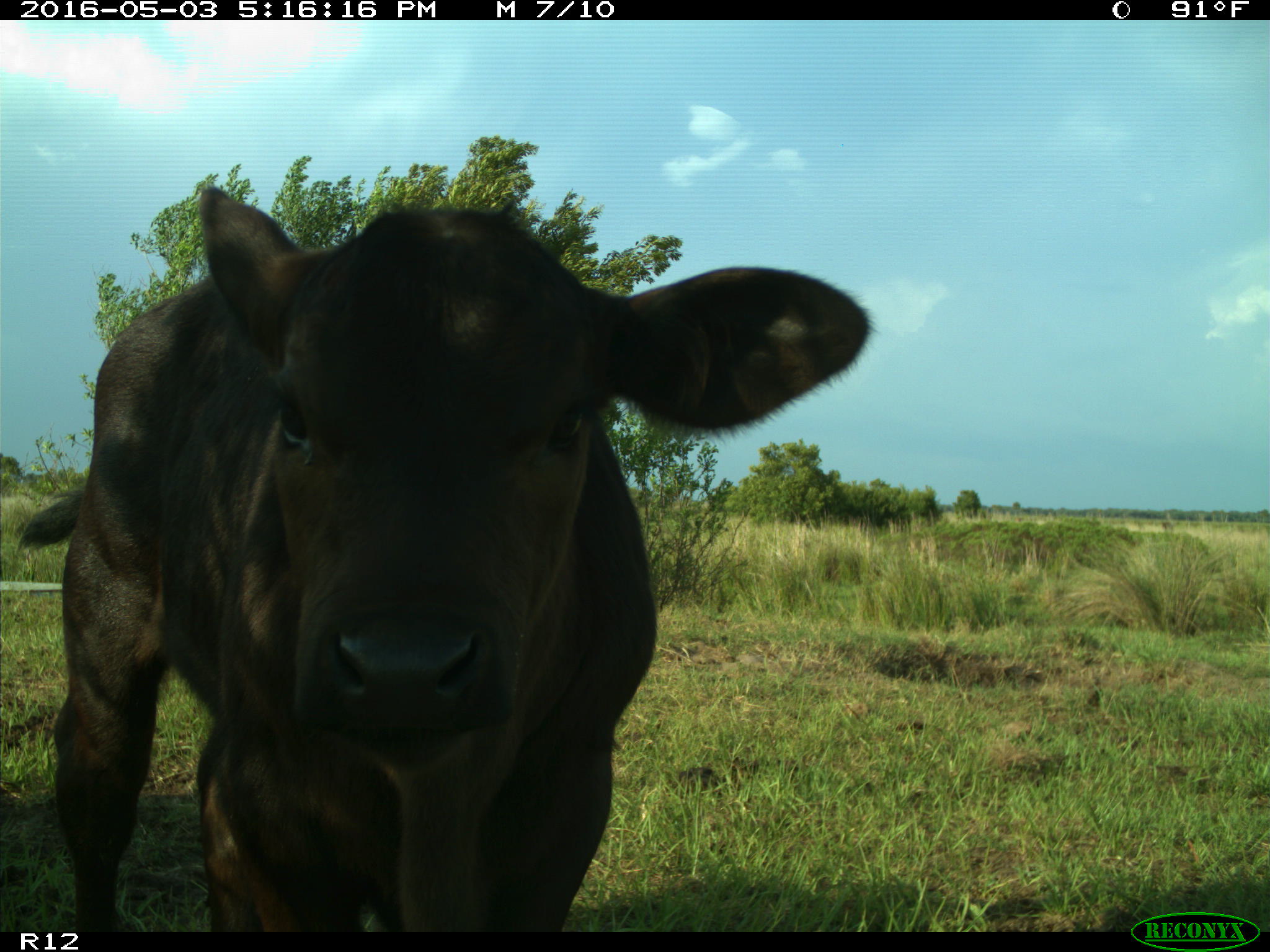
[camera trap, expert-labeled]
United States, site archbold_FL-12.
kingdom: Animalia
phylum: Chordata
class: Mammalia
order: Artiodactyla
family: Bovidae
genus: Bos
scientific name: Bos taurus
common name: domestic cow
Bos taurus (domestic cow).